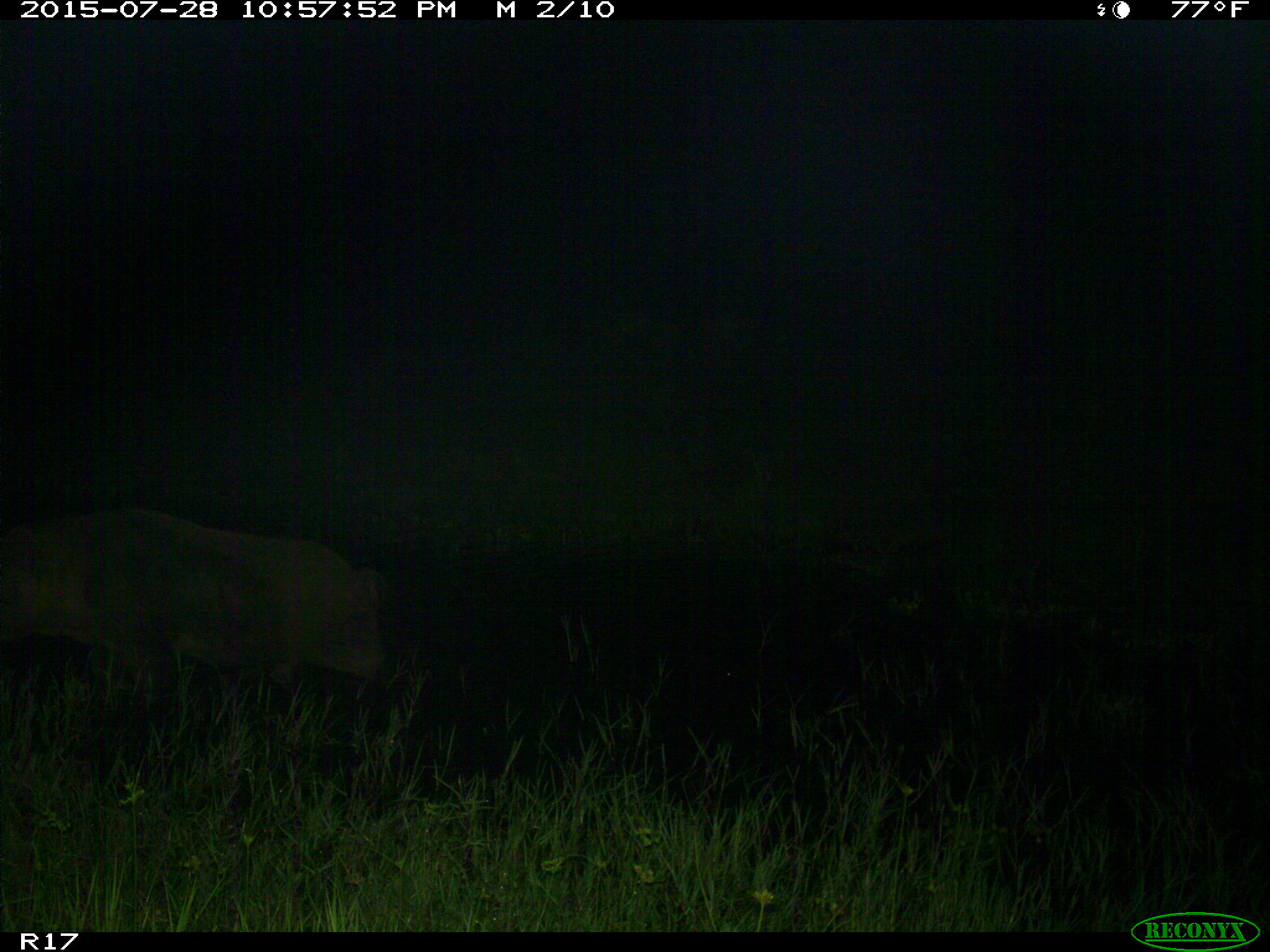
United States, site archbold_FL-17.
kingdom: Animalia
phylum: Chordata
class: Mammalia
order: Artiodactyla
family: Suidae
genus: Sus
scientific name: Sus scrofa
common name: wild boar